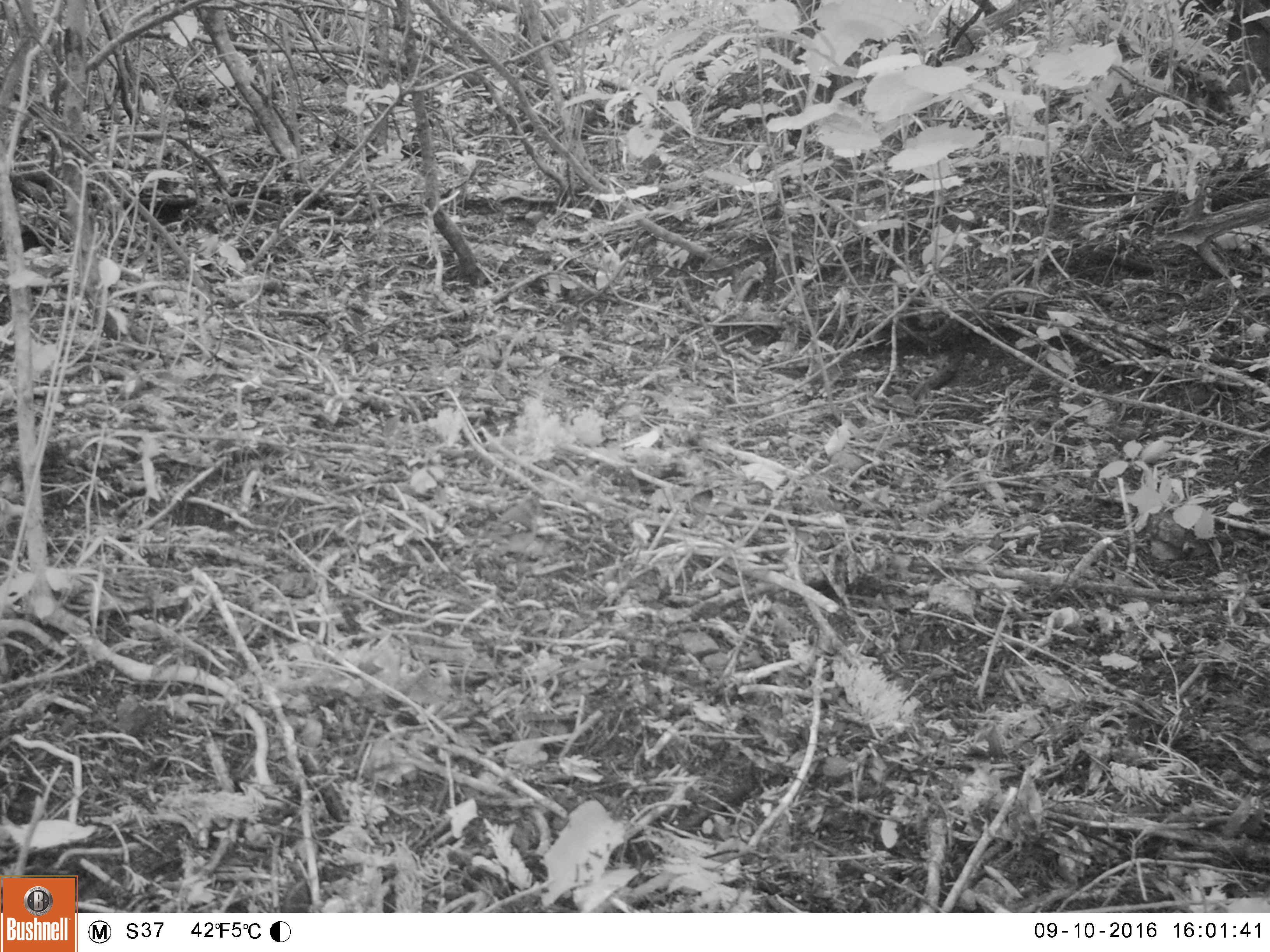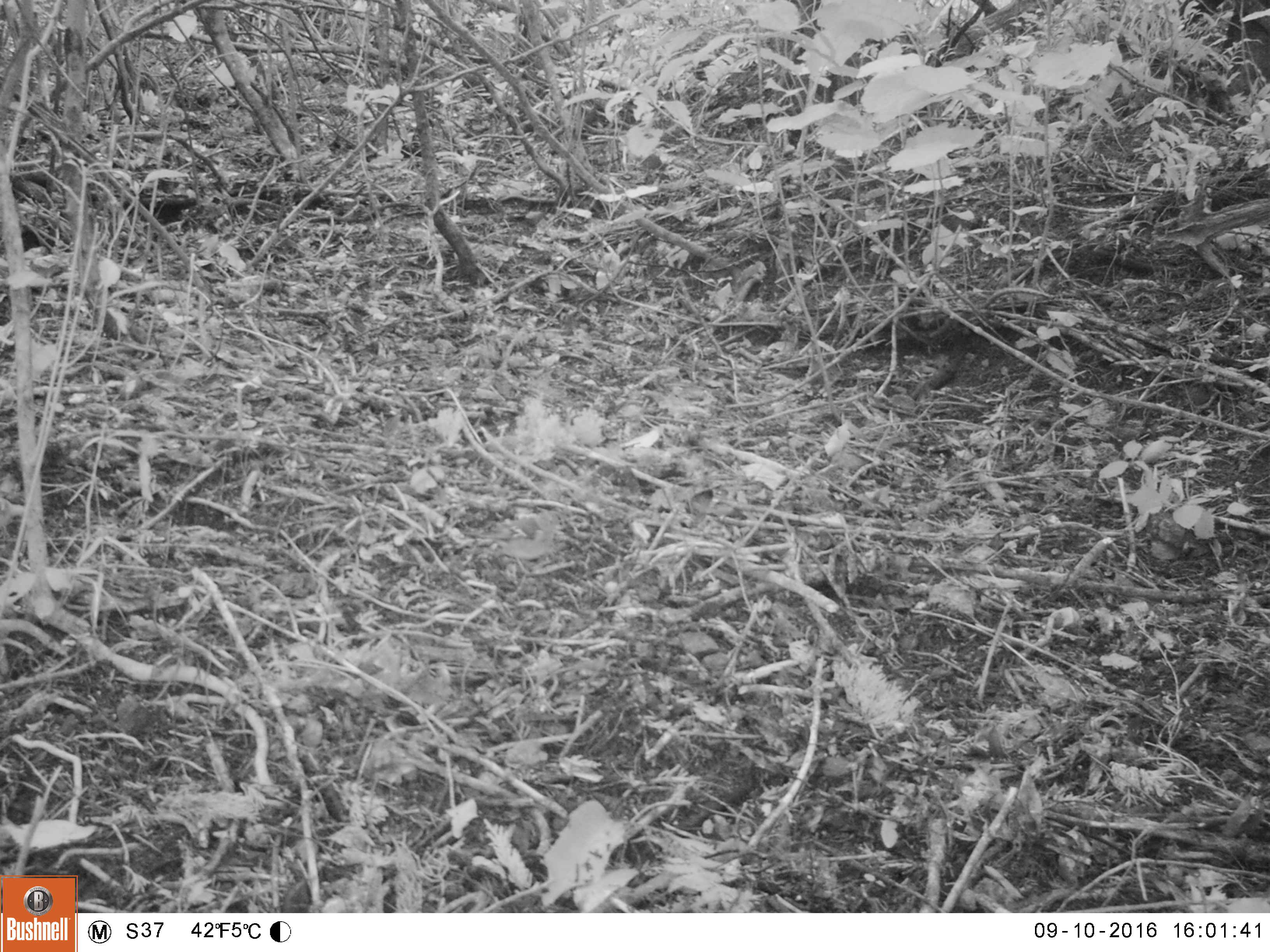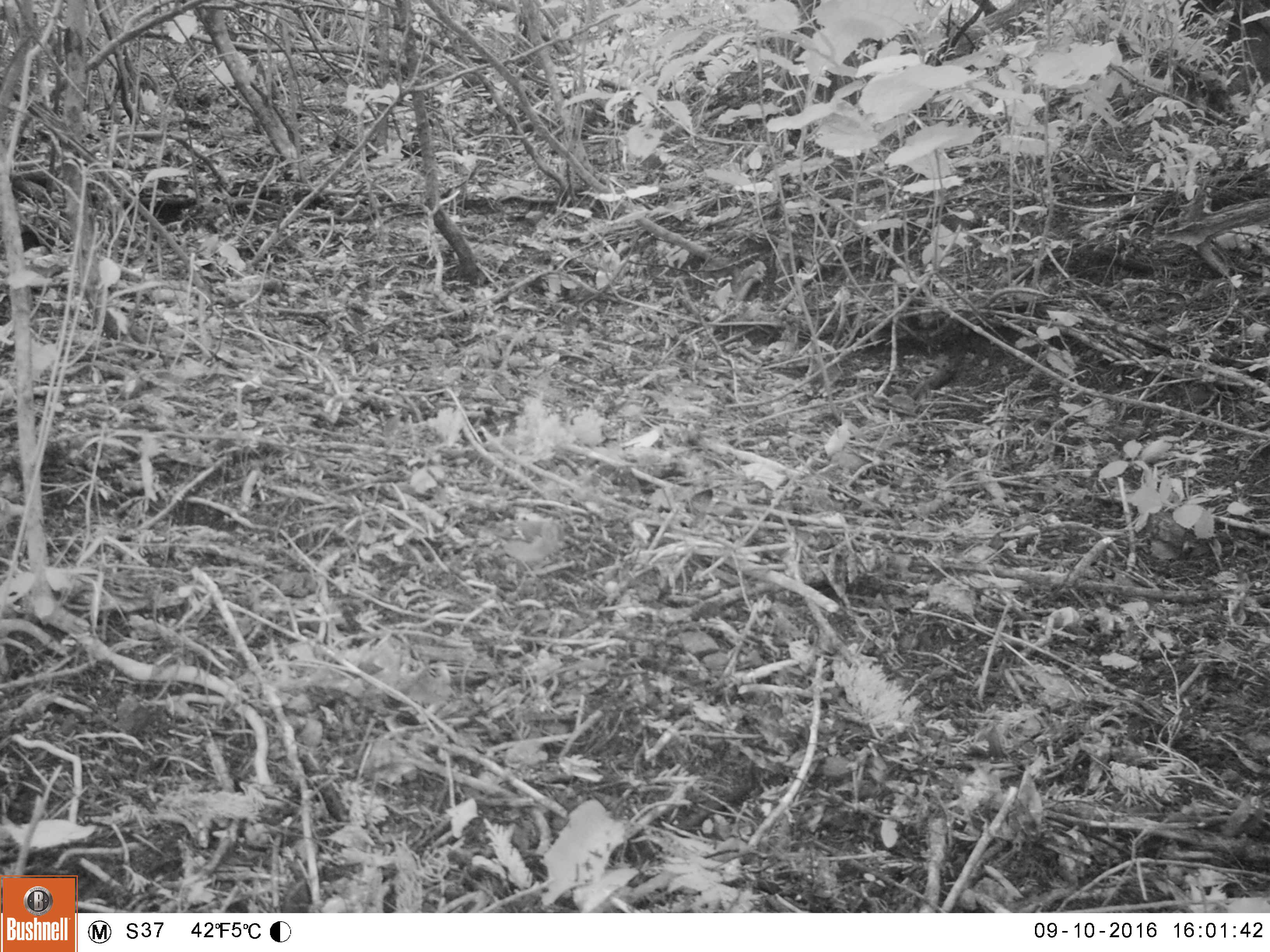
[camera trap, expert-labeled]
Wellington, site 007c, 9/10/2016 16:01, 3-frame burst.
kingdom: Animalia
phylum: Chordata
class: Aves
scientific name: Aves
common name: bird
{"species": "bird (Aves)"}